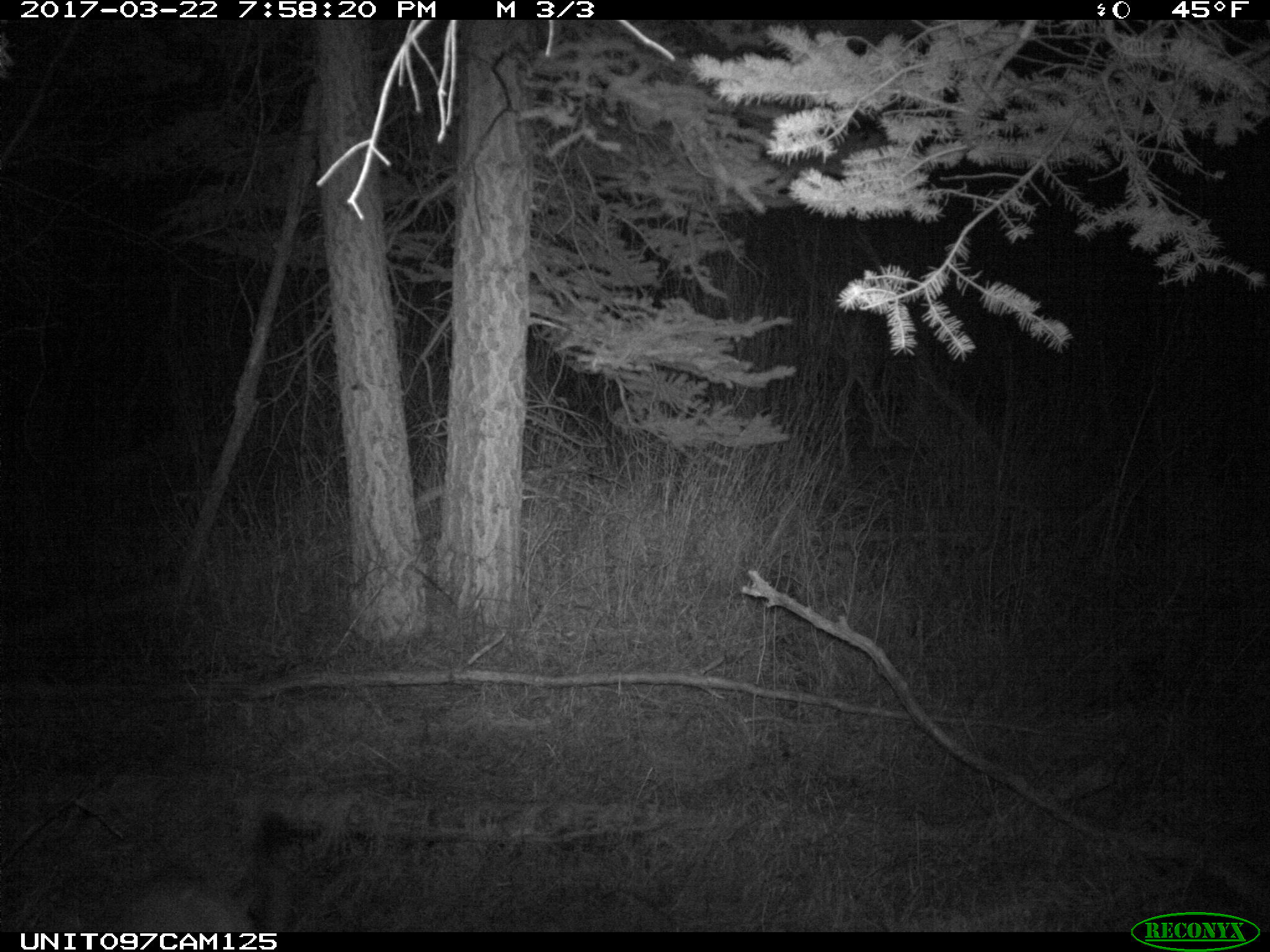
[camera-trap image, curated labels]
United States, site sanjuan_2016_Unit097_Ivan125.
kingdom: Animalia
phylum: Chordata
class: Mammalia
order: Carnivora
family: Felidae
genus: Puma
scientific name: Puma concolor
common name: mountain lion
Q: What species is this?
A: Puma concolor (mountain lion).